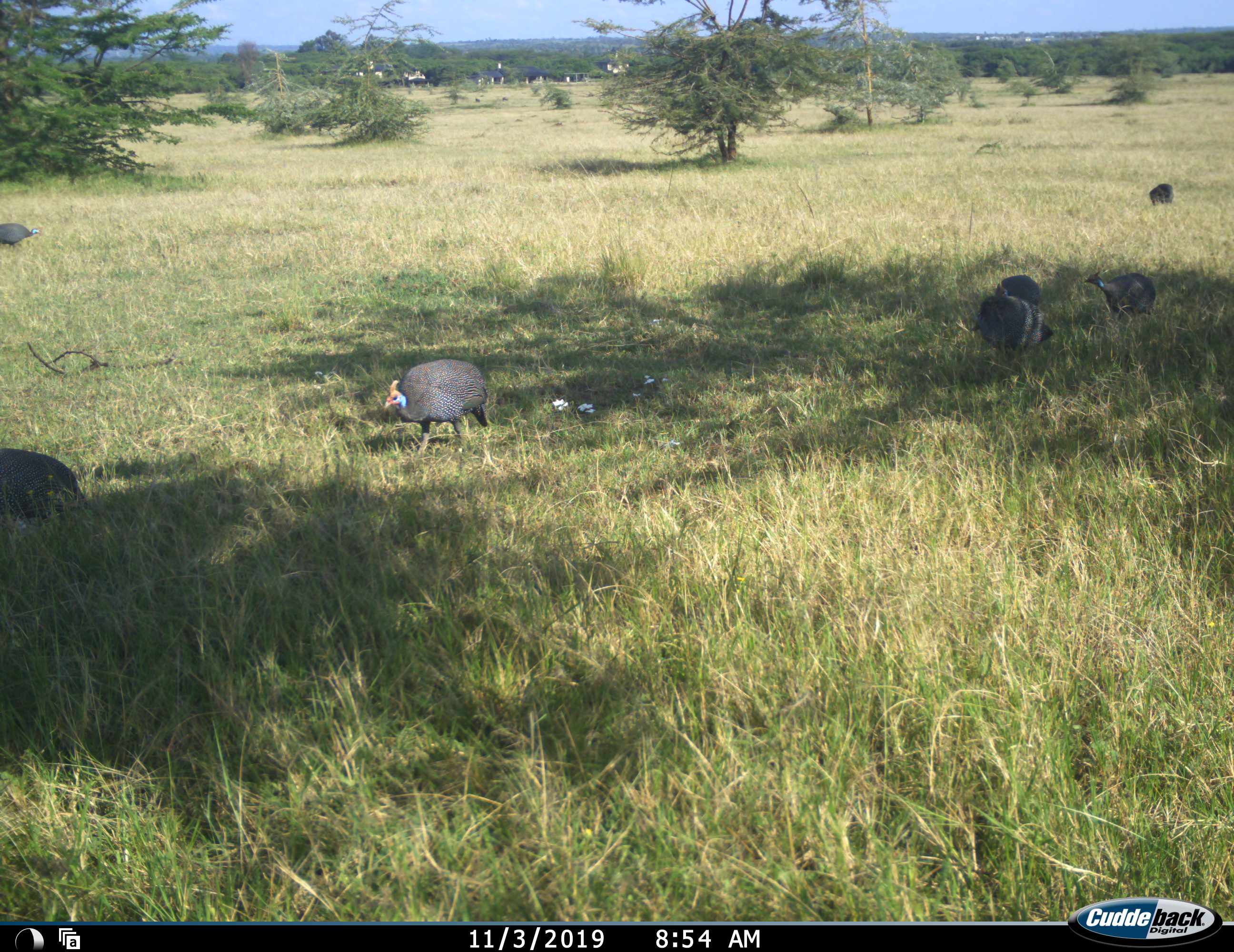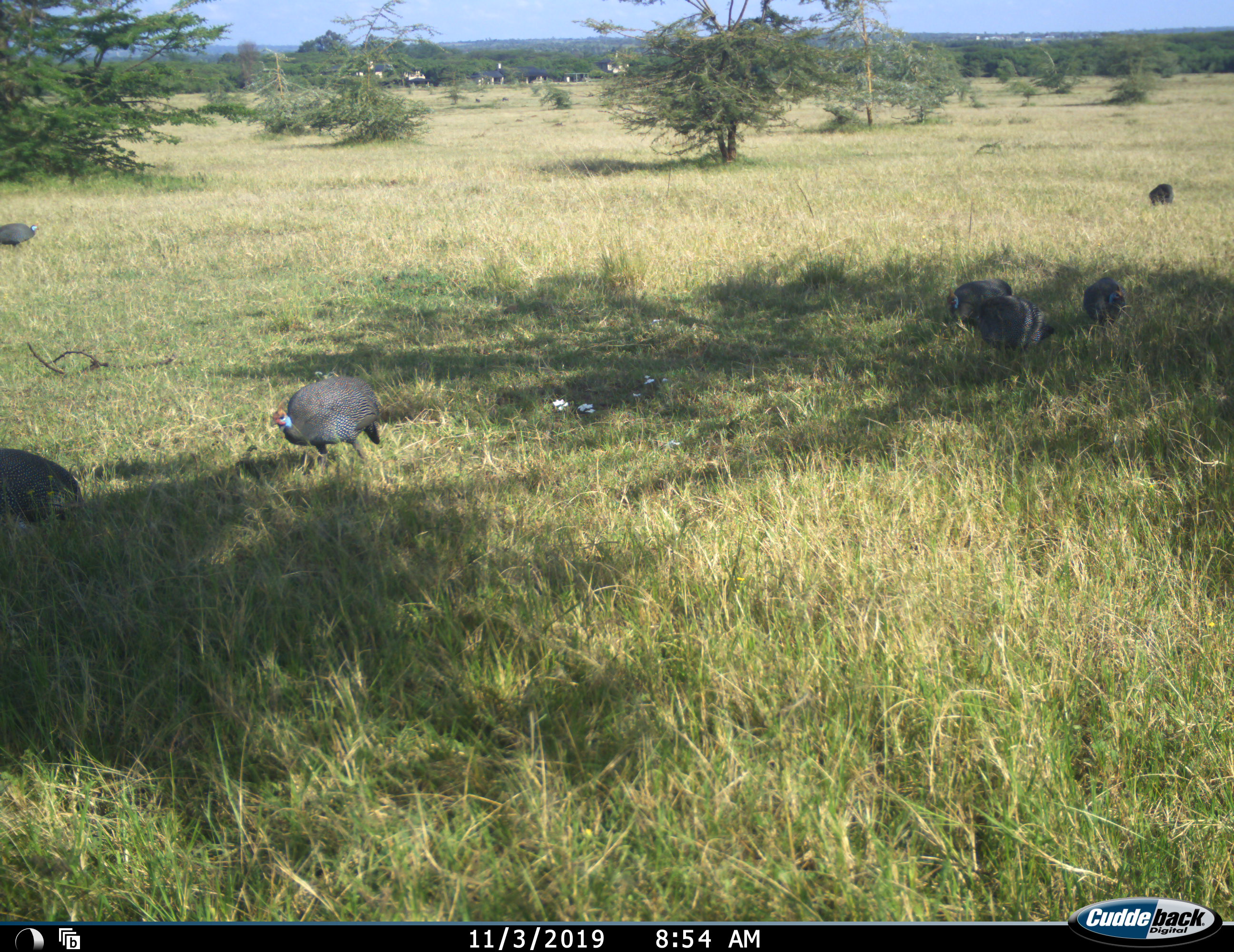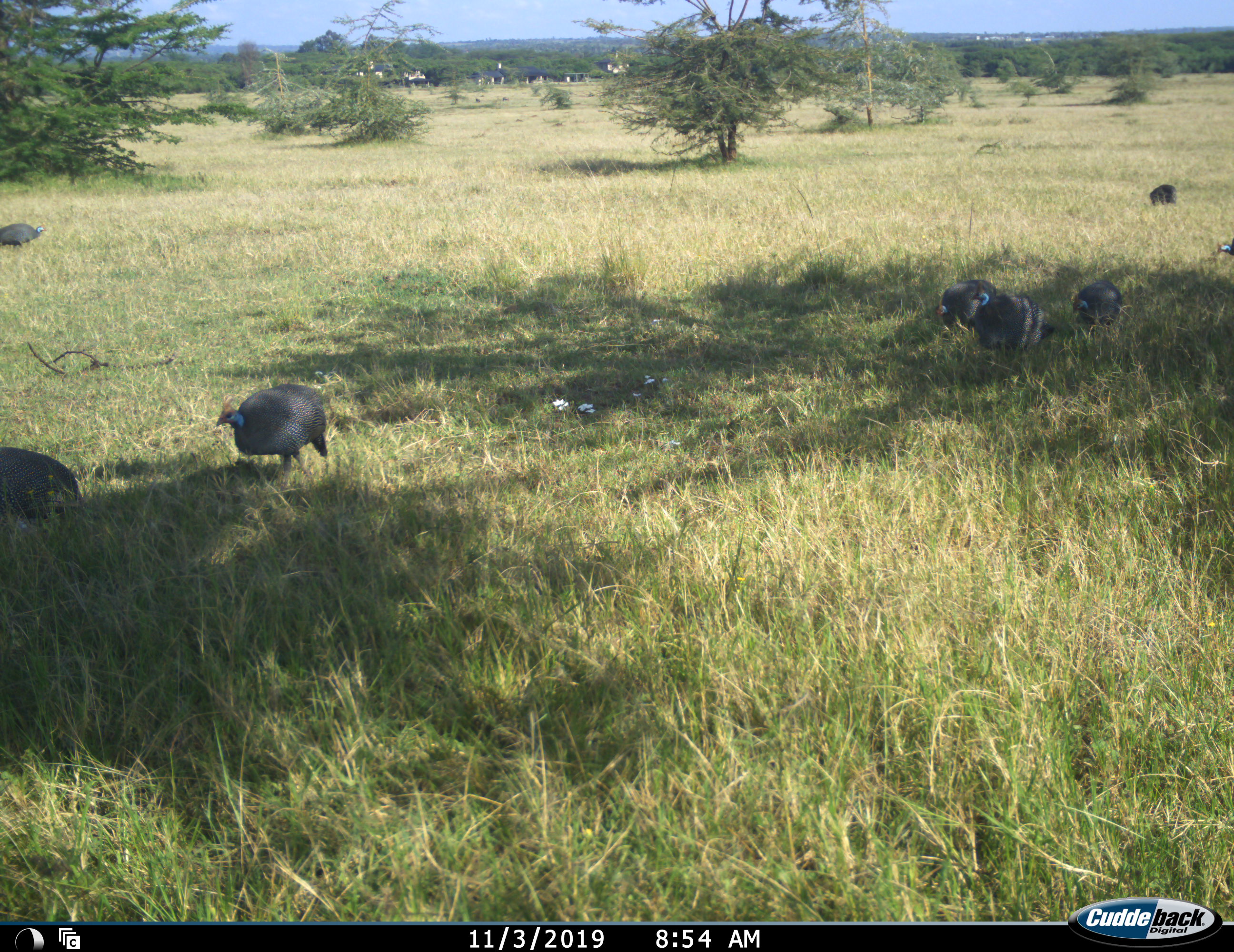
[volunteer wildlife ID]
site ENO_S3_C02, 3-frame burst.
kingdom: Animalia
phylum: Chordata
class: Aves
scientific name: Aves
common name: bird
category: birdother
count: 7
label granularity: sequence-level